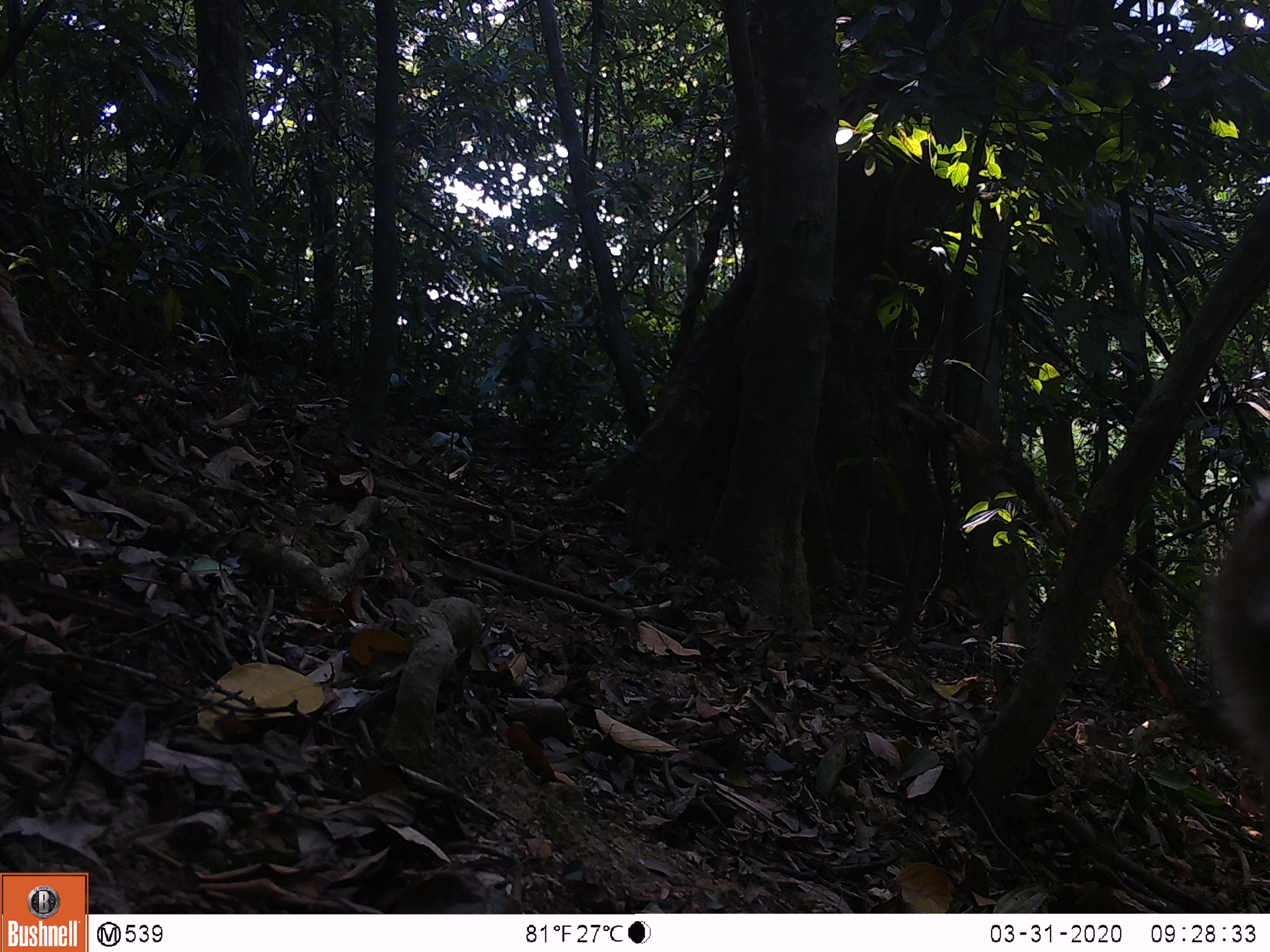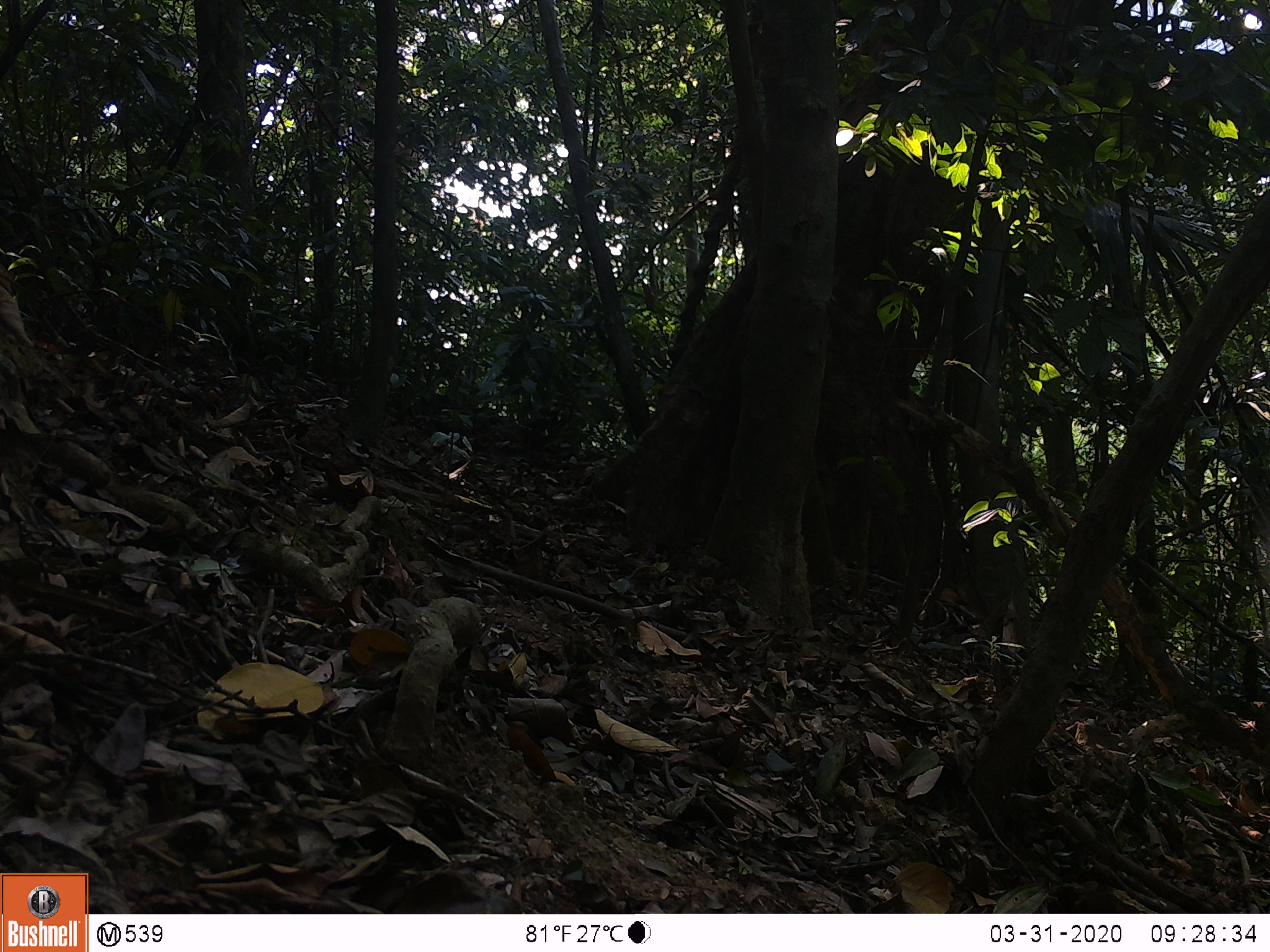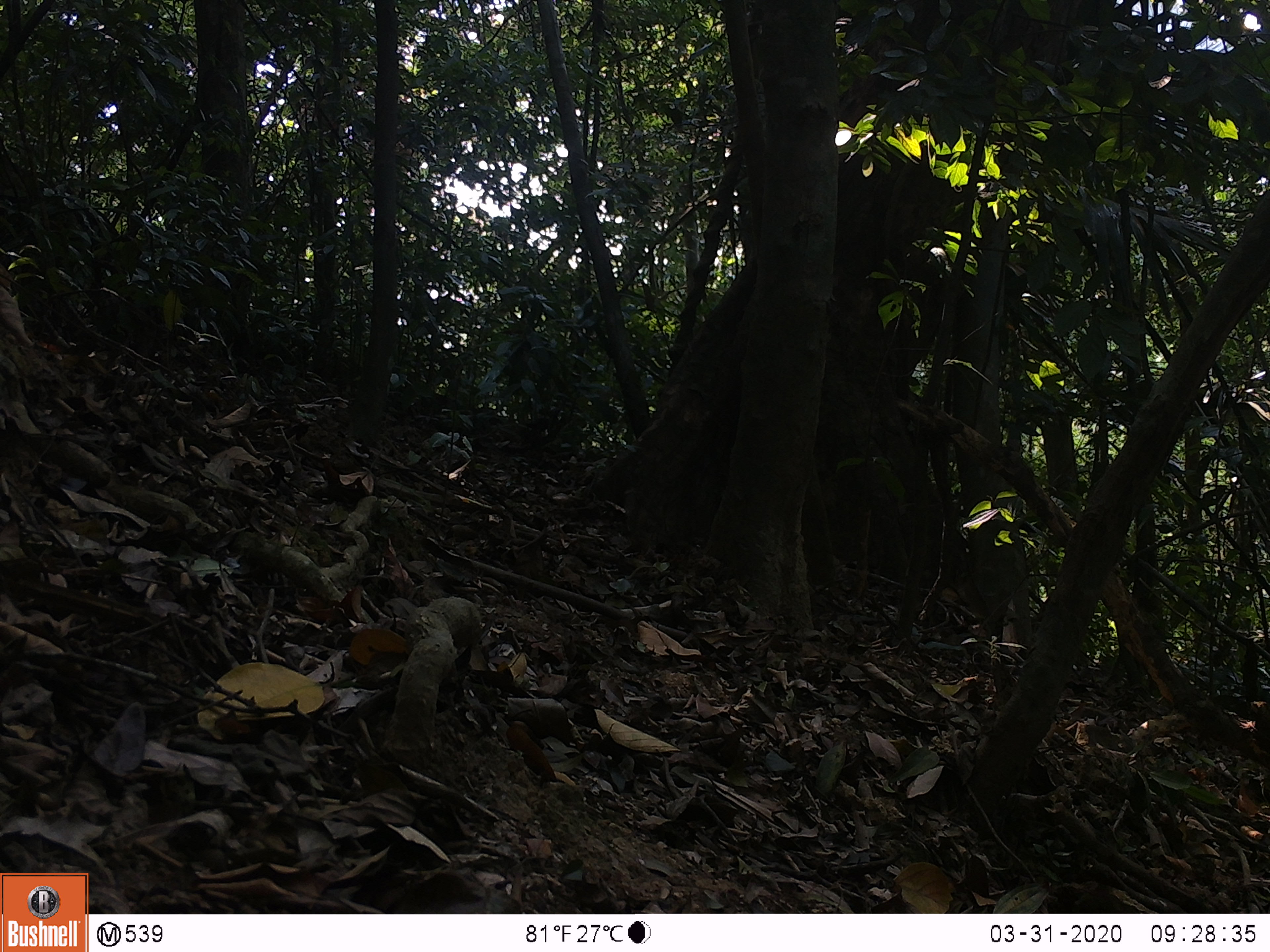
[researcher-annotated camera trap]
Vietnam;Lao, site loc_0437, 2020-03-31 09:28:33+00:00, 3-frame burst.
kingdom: Animalia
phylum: Chordata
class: Mammalia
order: Primates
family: Cercopithecidae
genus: Macaca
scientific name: Macaca nemestrina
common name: pig-tailed macaque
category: pig tailed macaque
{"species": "pig tailed macaque (pig-tailed macaque) (Macaca nemestrina)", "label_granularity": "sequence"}